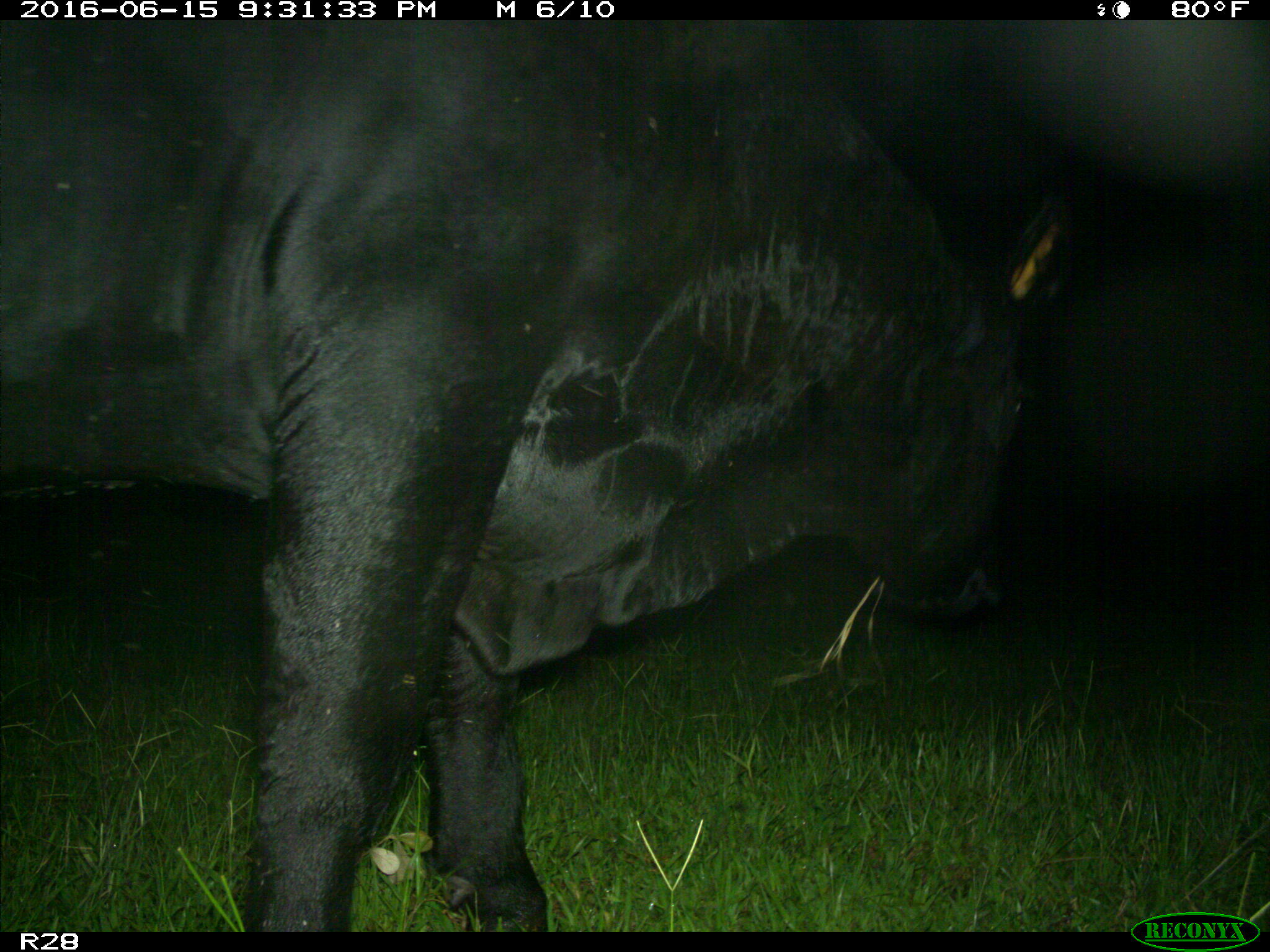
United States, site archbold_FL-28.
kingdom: Animalia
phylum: Chordata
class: Mammalia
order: Artiodactyla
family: Bovidae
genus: Bos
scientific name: Bos taurus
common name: domestic cow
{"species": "Bos taurus (domestic cow)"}